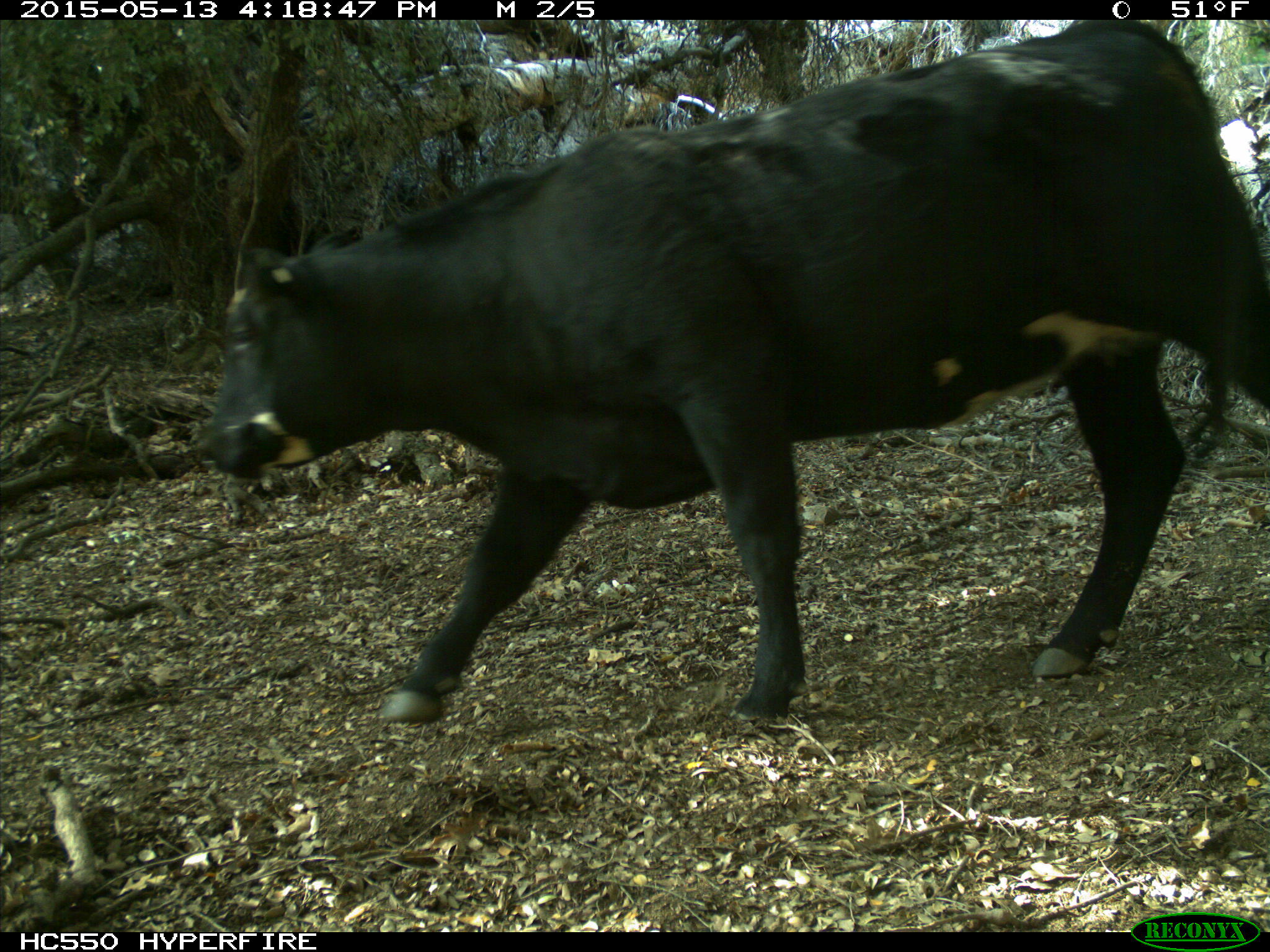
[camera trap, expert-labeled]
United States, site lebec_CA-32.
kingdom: Animalia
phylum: Chordata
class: Mammalia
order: Artiodactyla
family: Bovidae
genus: Bos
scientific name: Bos taurus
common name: domestic cow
Bos taurus (domestic cow).